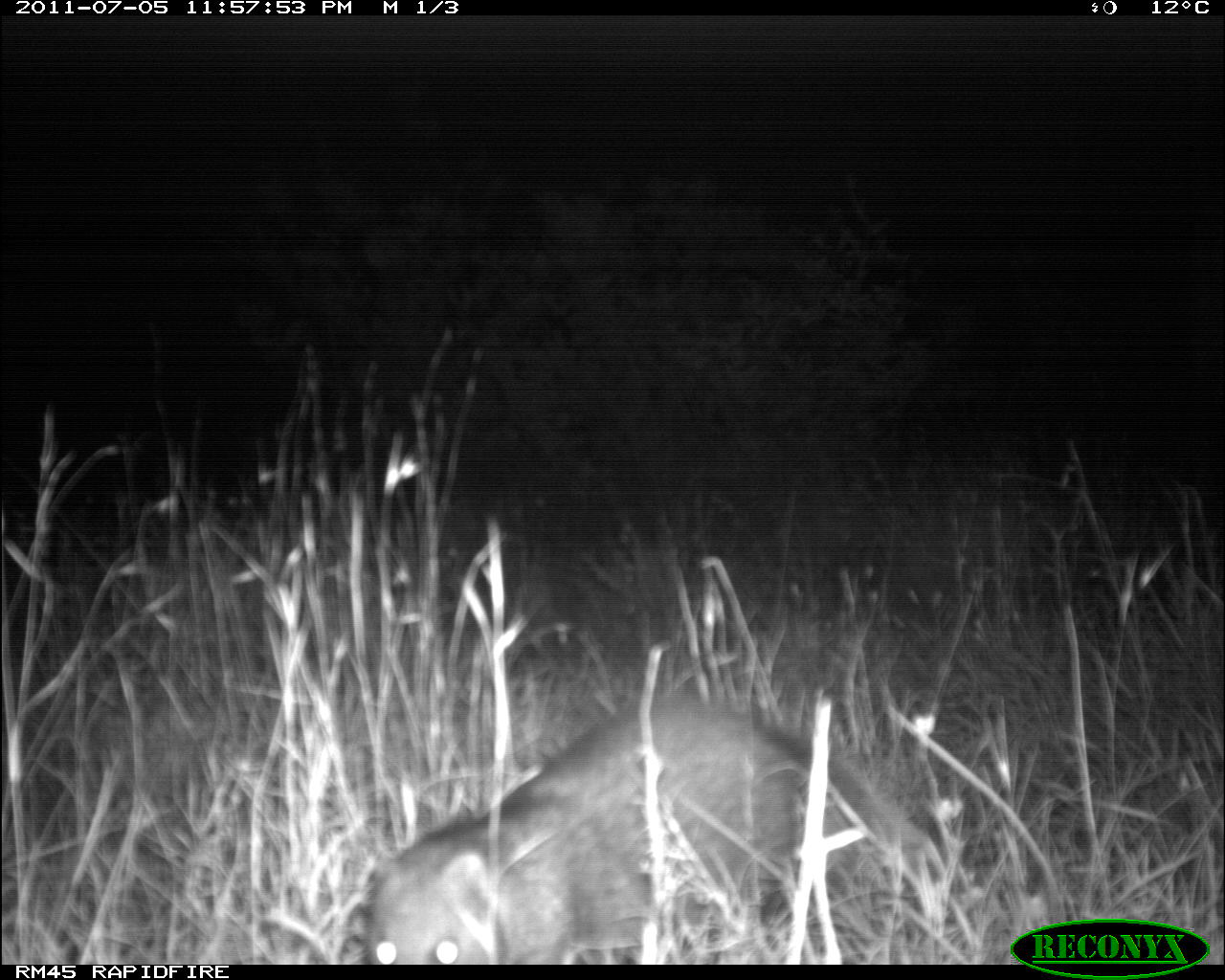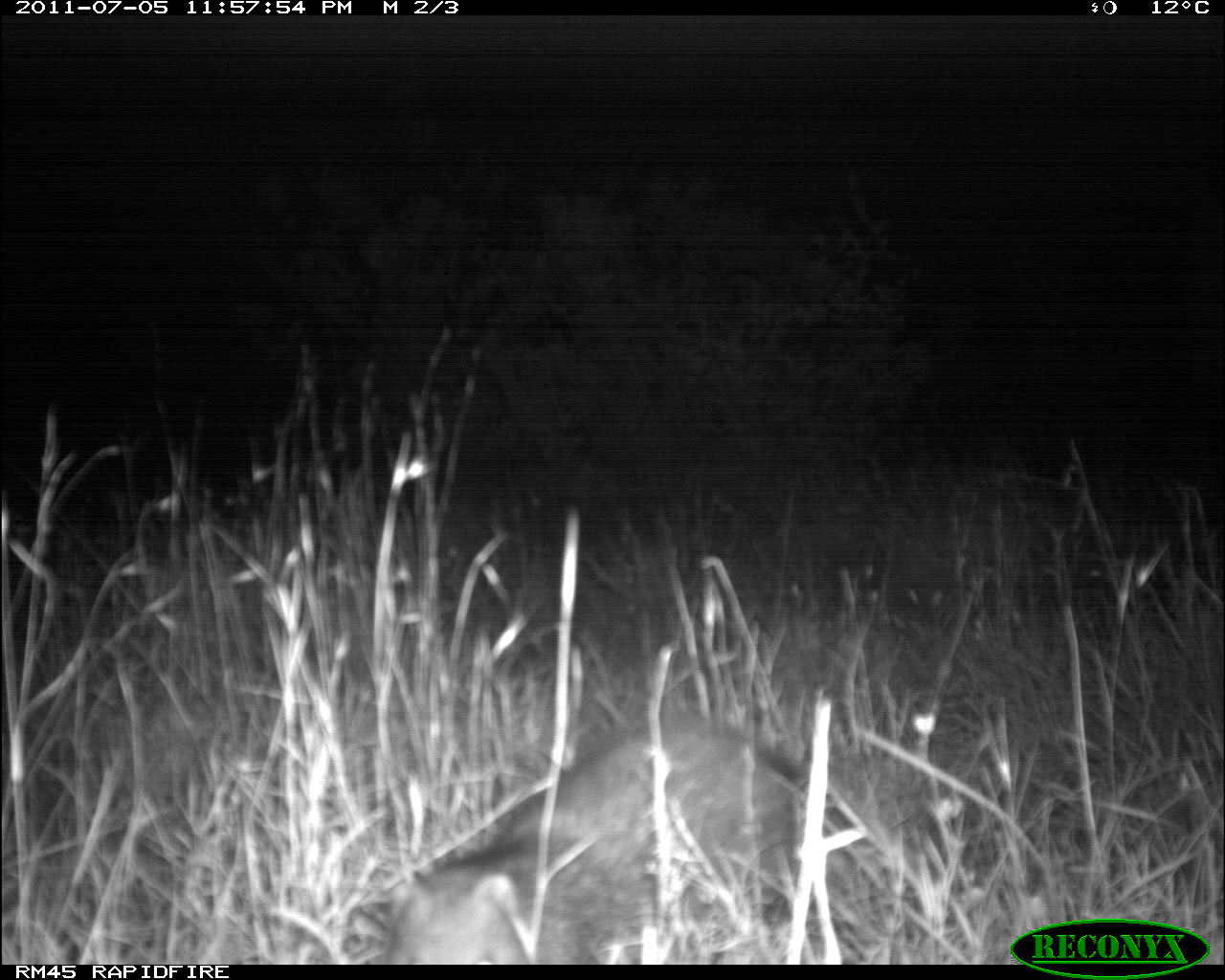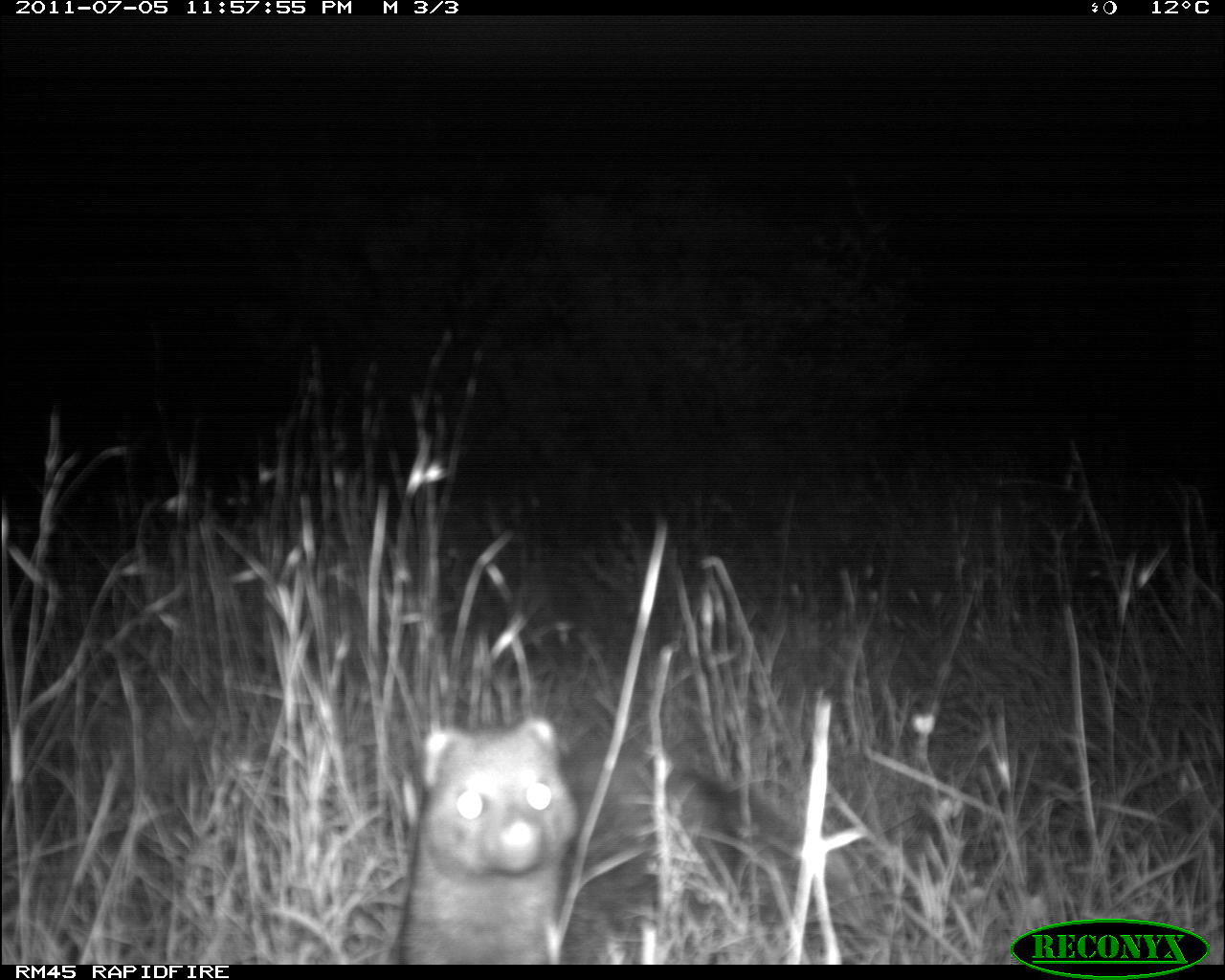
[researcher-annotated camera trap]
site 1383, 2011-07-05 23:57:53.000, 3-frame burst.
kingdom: Animalia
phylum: Chordata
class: Mammalia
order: Carnivora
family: Herpestidae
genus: Ichneumia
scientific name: Ichneumia albicauda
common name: white-tailed mongoose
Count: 1.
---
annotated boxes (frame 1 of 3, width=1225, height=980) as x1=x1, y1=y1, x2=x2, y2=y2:
ichneumia albicauda: x1=351, y1=694, x2=922, y2=965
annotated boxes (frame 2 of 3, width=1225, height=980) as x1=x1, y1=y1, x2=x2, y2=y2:
ichneumia albicauda: x1=389, y1=713, x2=808, y2=964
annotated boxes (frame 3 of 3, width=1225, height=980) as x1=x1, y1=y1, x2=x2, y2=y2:
ichneumia albicauda: x1=384, y1=718, x2=866, y2=966